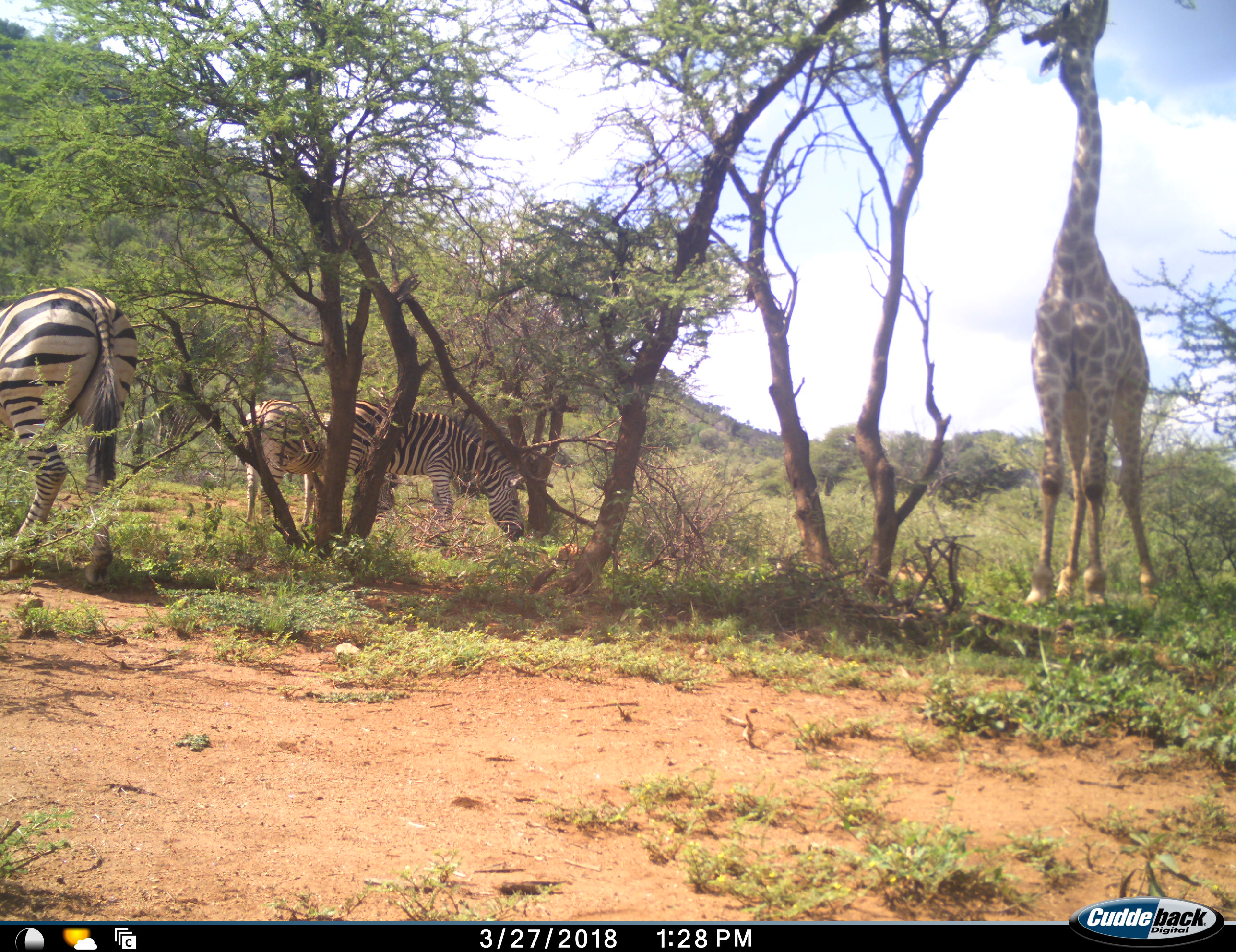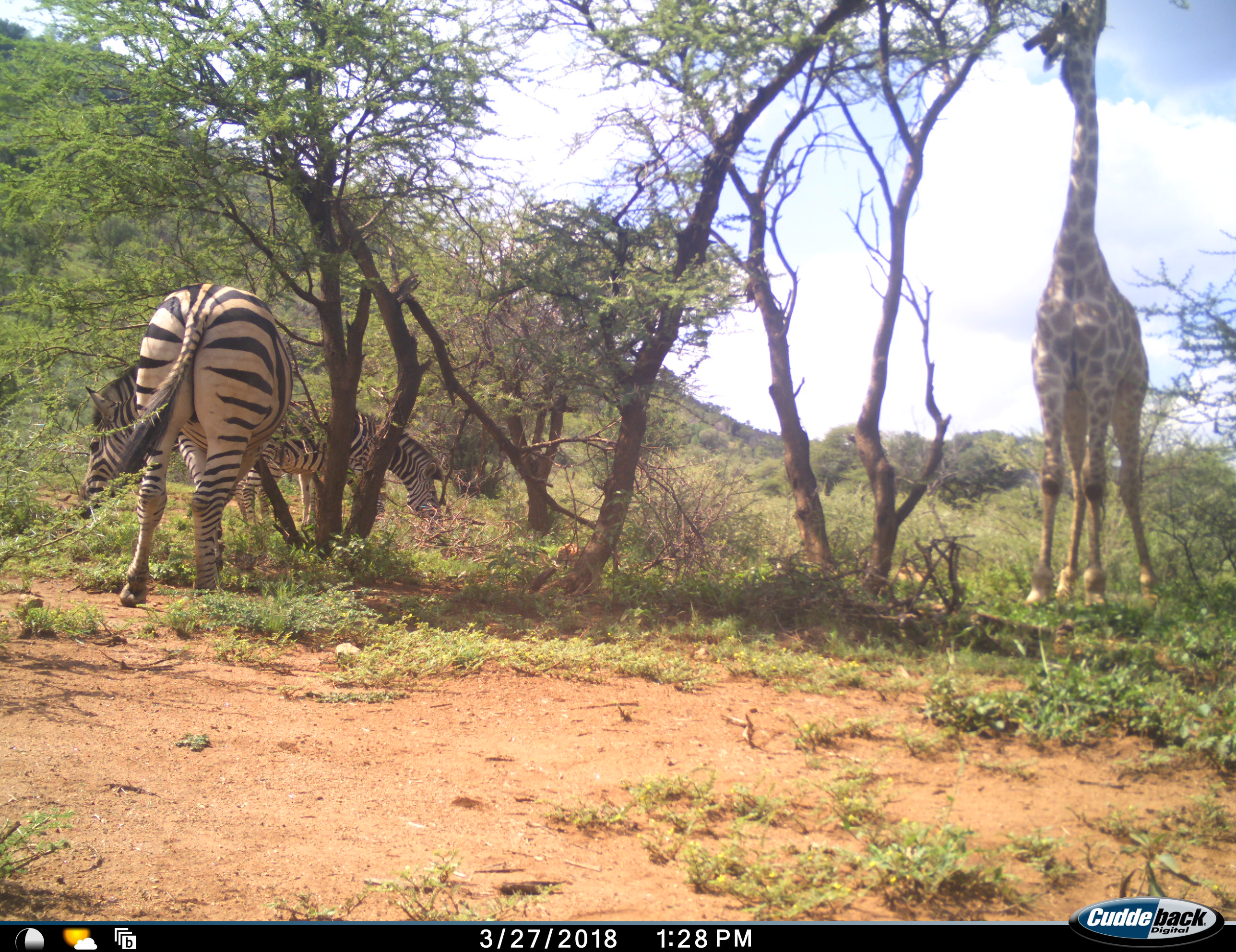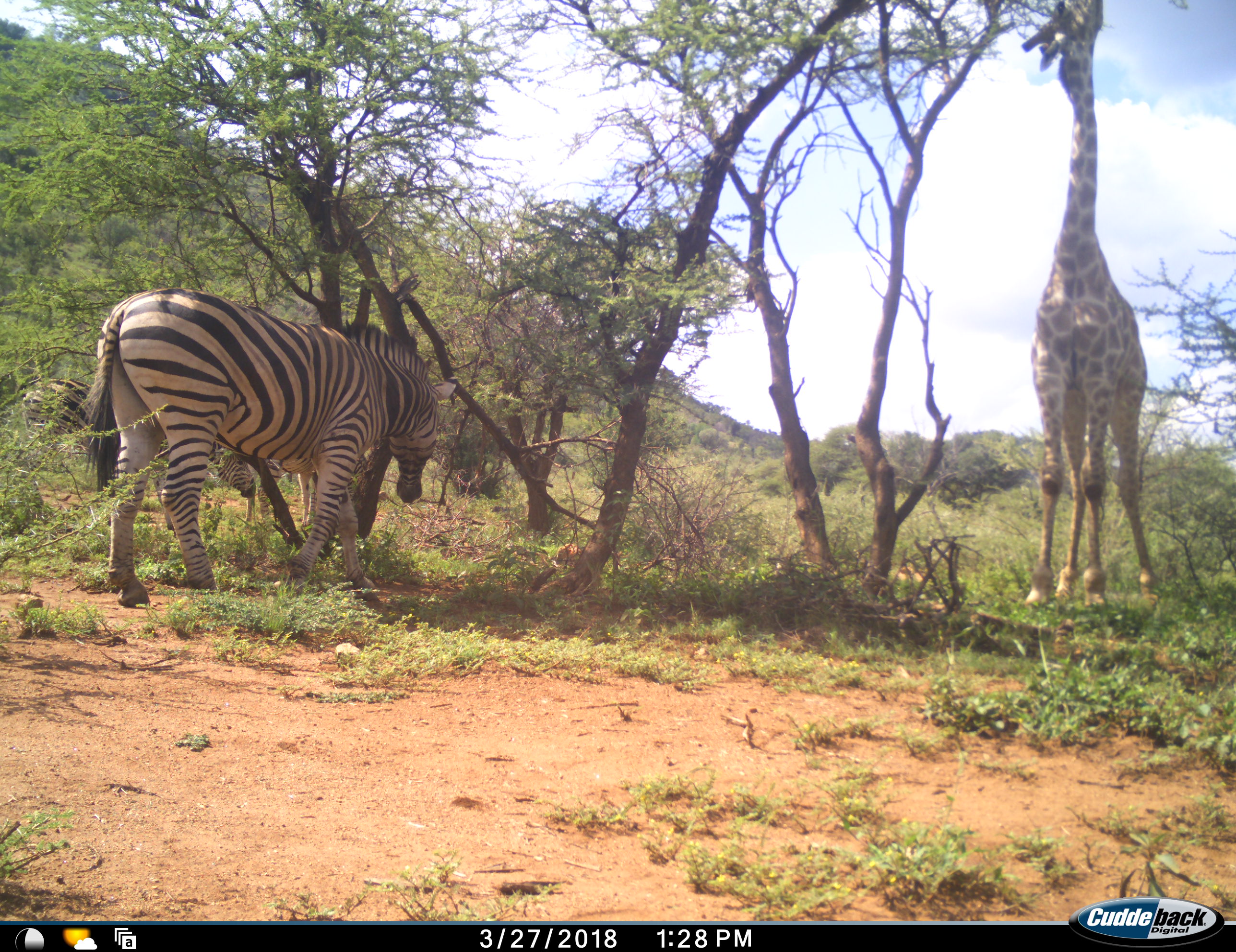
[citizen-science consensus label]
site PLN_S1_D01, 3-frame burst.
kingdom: Animalia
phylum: Chordata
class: Mammalia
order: Artiodactyla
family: Giraffidae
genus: Giraffa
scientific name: Giraffa camelopardalis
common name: giraffe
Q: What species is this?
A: Giraffe (Giraffa camelopardalis).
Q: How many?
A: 1.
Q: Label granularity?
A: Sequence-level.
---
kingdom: Animalia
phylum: Chordata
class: Mammalia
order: Perissodactyla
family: Equidae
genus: Equus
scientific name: Equus quagga burchellii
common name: burchell's zebra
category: zebraburchells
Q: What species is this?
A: Zebraburchells (burchell's zebra) (Equus quagga burchellii).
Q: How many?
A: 3.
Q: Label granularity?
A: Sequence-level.